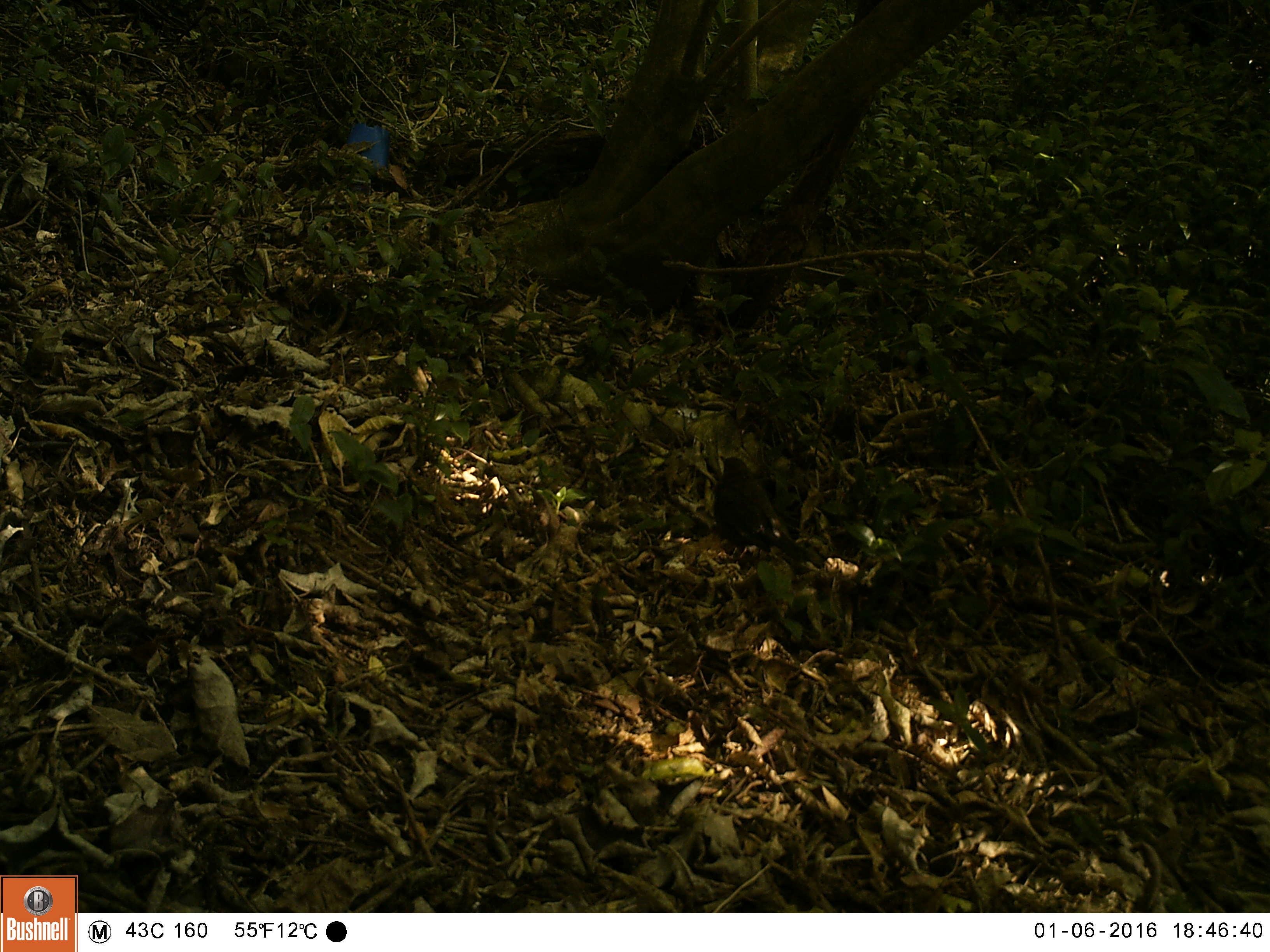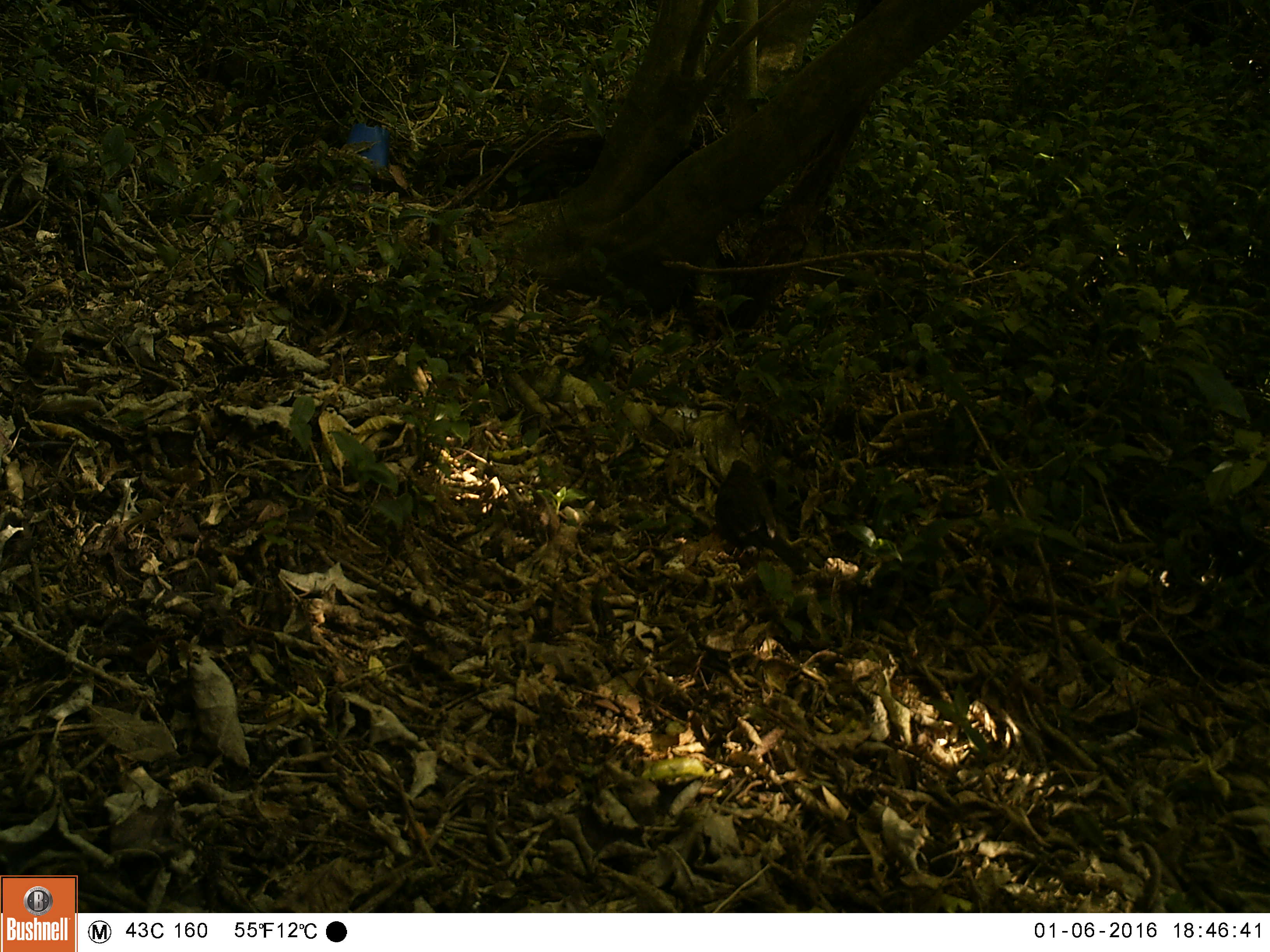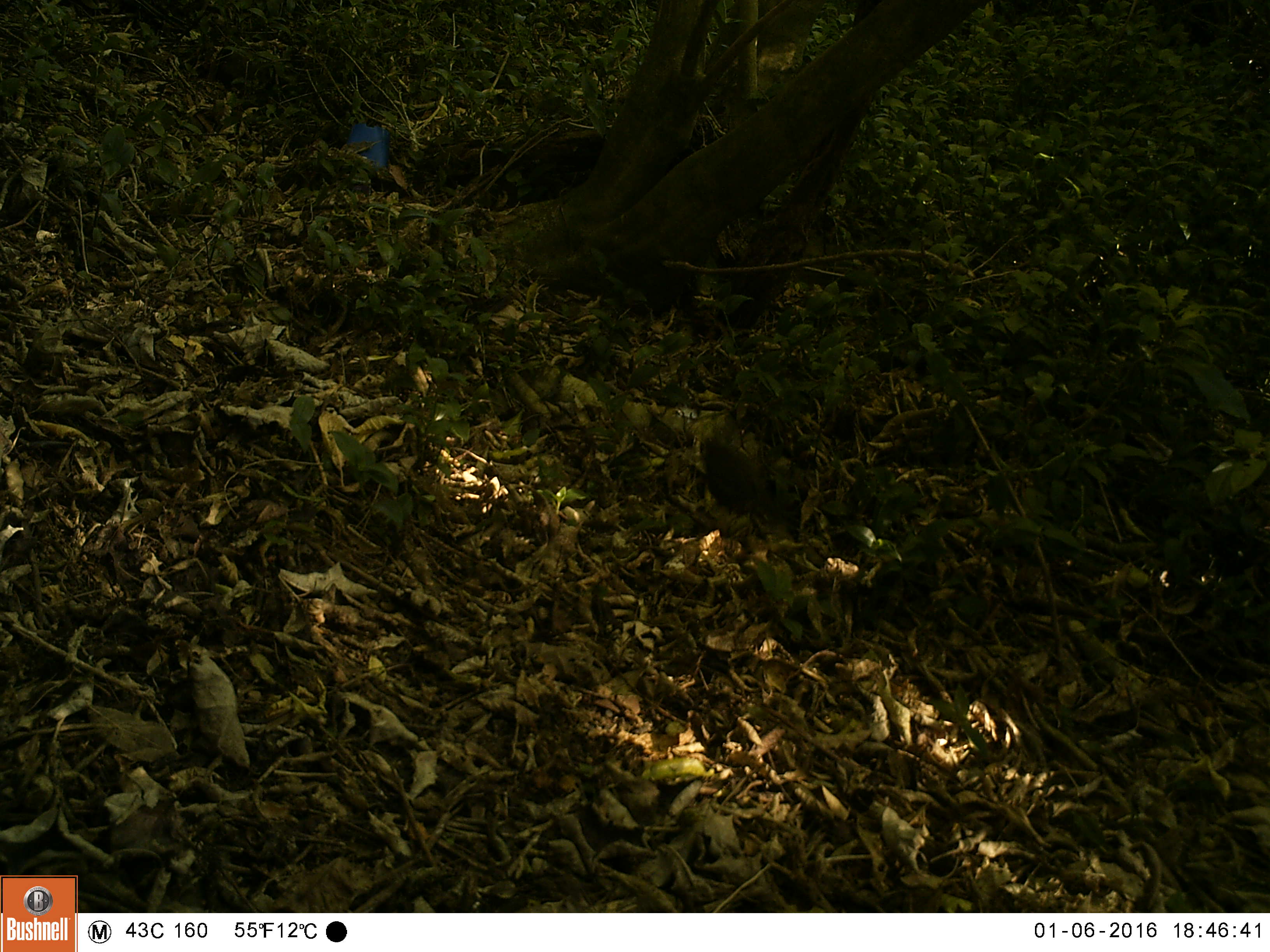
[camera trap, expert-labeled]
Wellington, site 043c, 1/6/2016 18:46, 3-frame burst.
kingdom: Animalia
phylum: Chordata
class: Aves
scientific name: Aves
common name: bird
Bird (Aves).